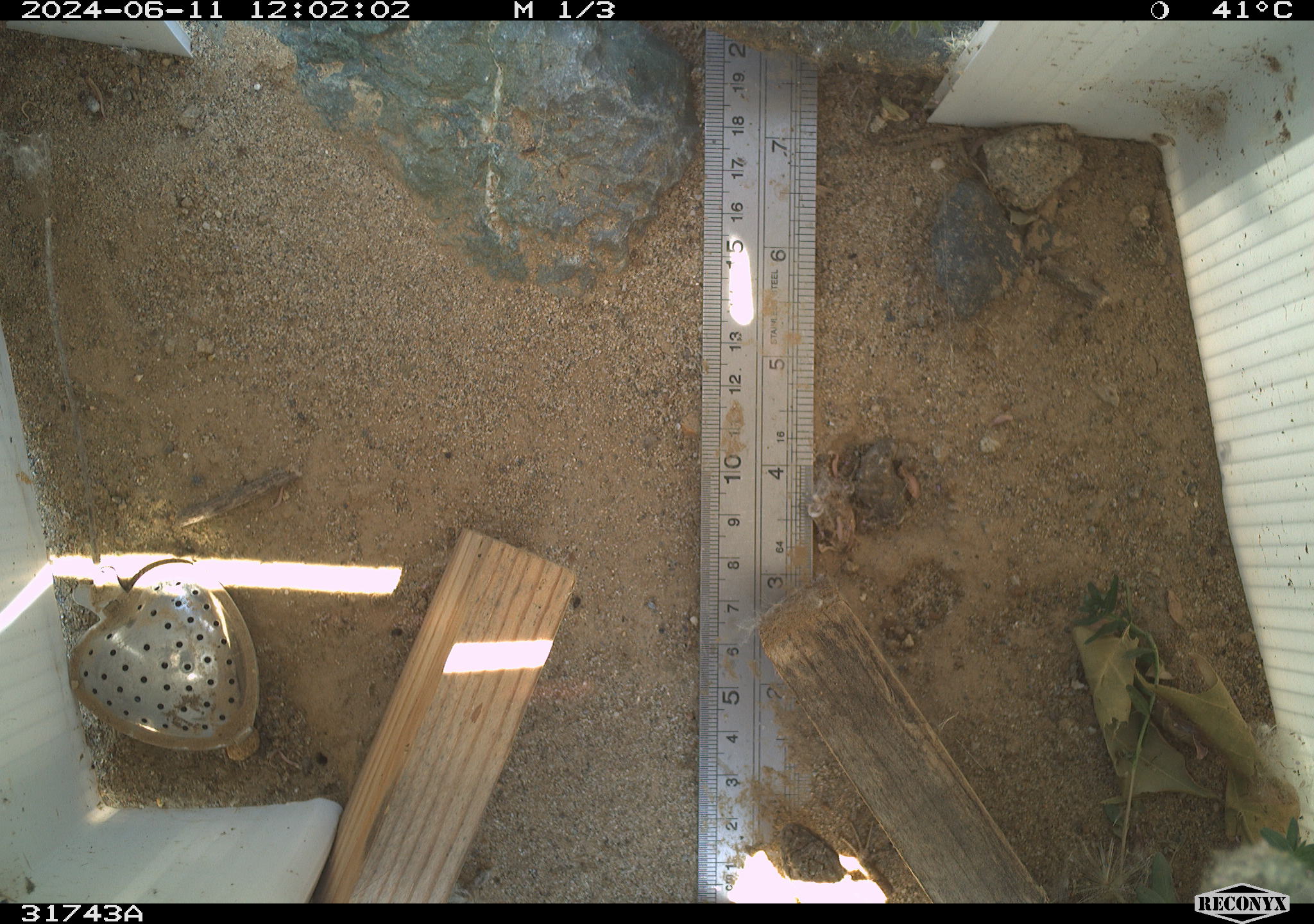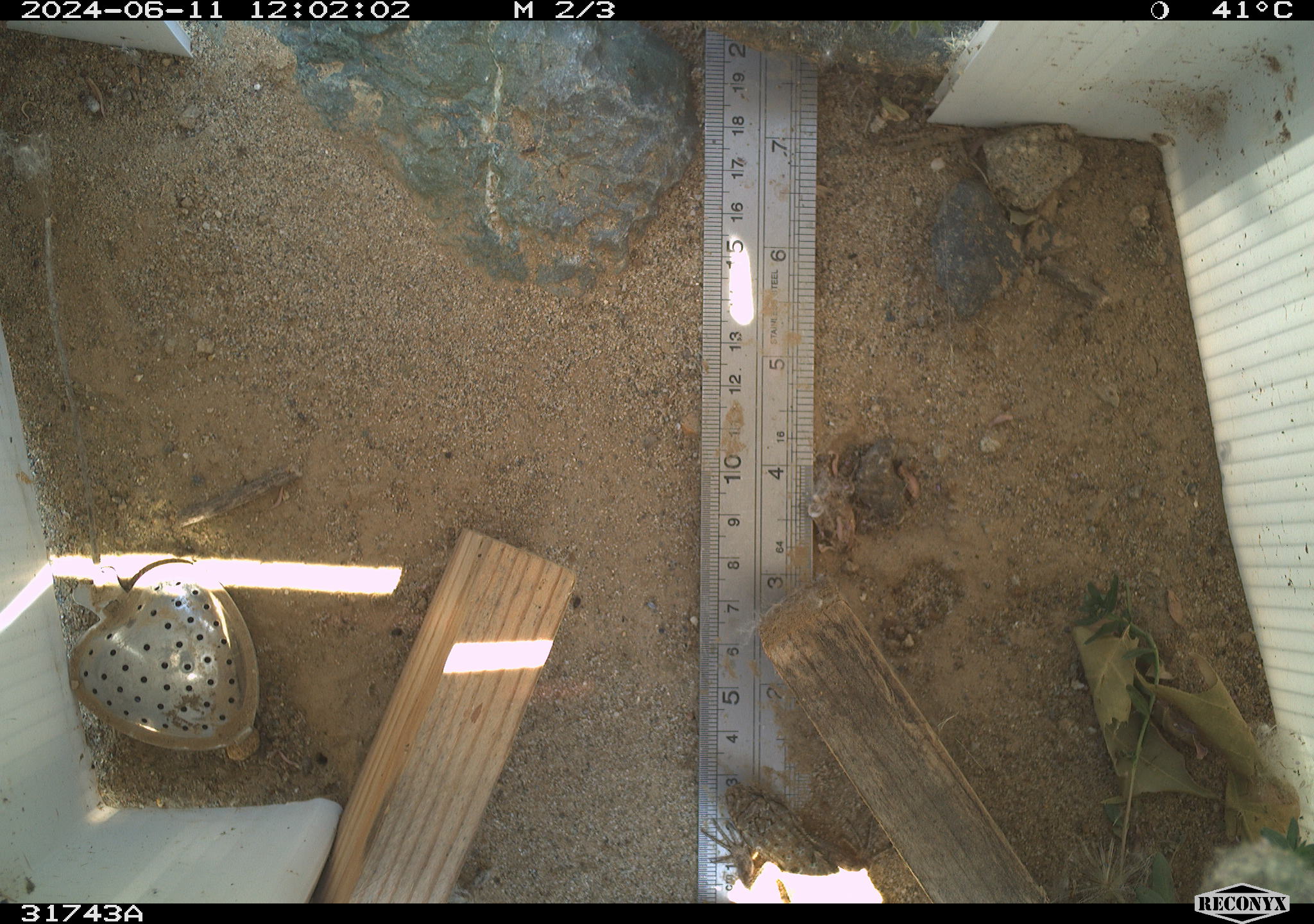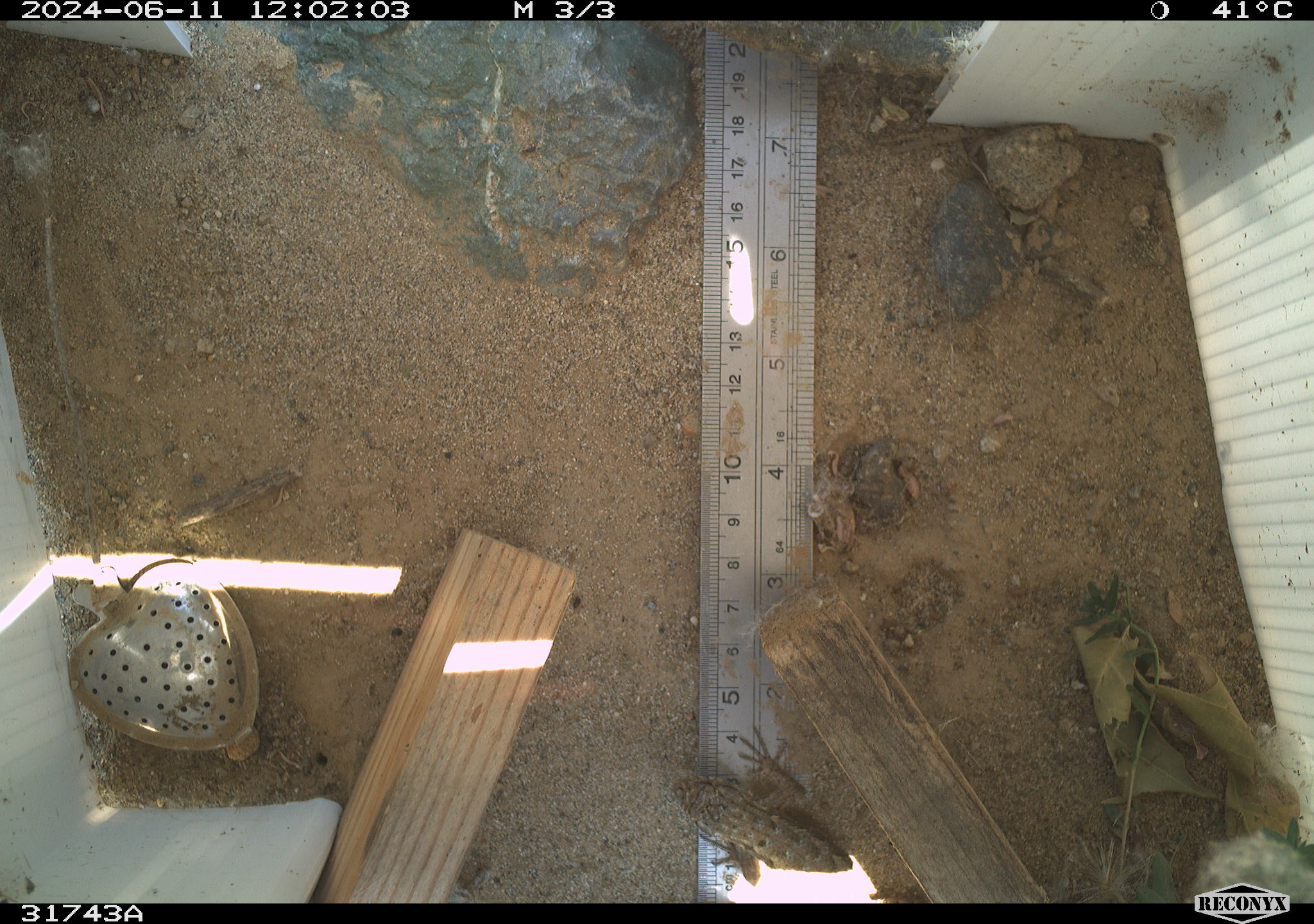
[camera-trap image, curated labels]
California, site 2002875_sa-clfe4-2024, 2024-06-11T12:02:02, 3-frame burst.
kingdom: Animalia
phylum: Chordata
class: Reptilia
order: Squamata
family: Phrynosomatidae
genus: Sceloporus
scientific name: Sceloporus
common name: spiny lizards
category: sceloporus species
Sceloporus species (spiny lizards) (Sceloporus).